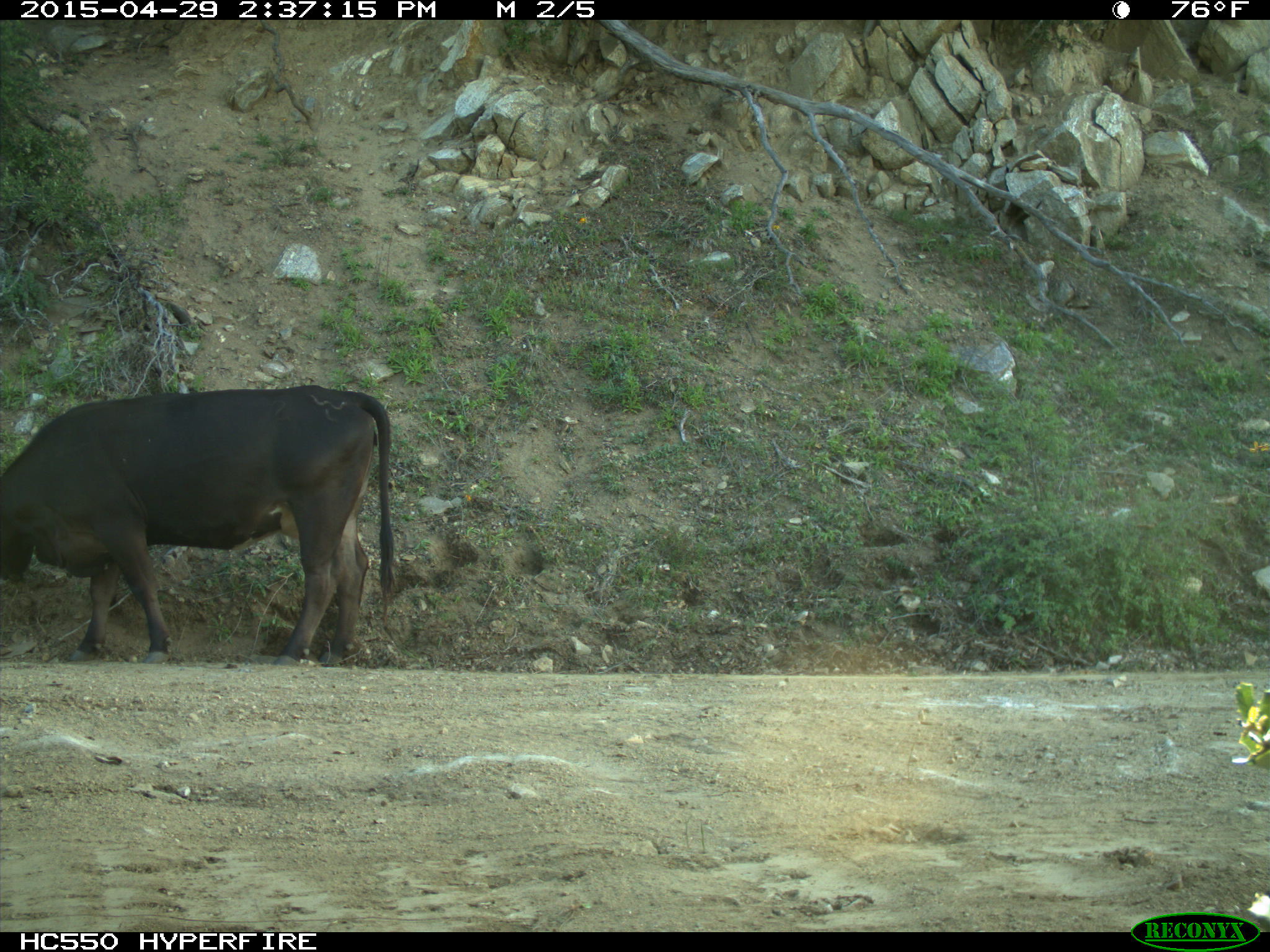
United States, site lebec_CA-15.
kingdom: Animalia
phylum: Chordata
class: Mammalia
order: Artiodactyla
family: Bovidae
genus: Bos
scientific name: Bos taurus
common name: domestic cow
Bos taurus (domestic cow).